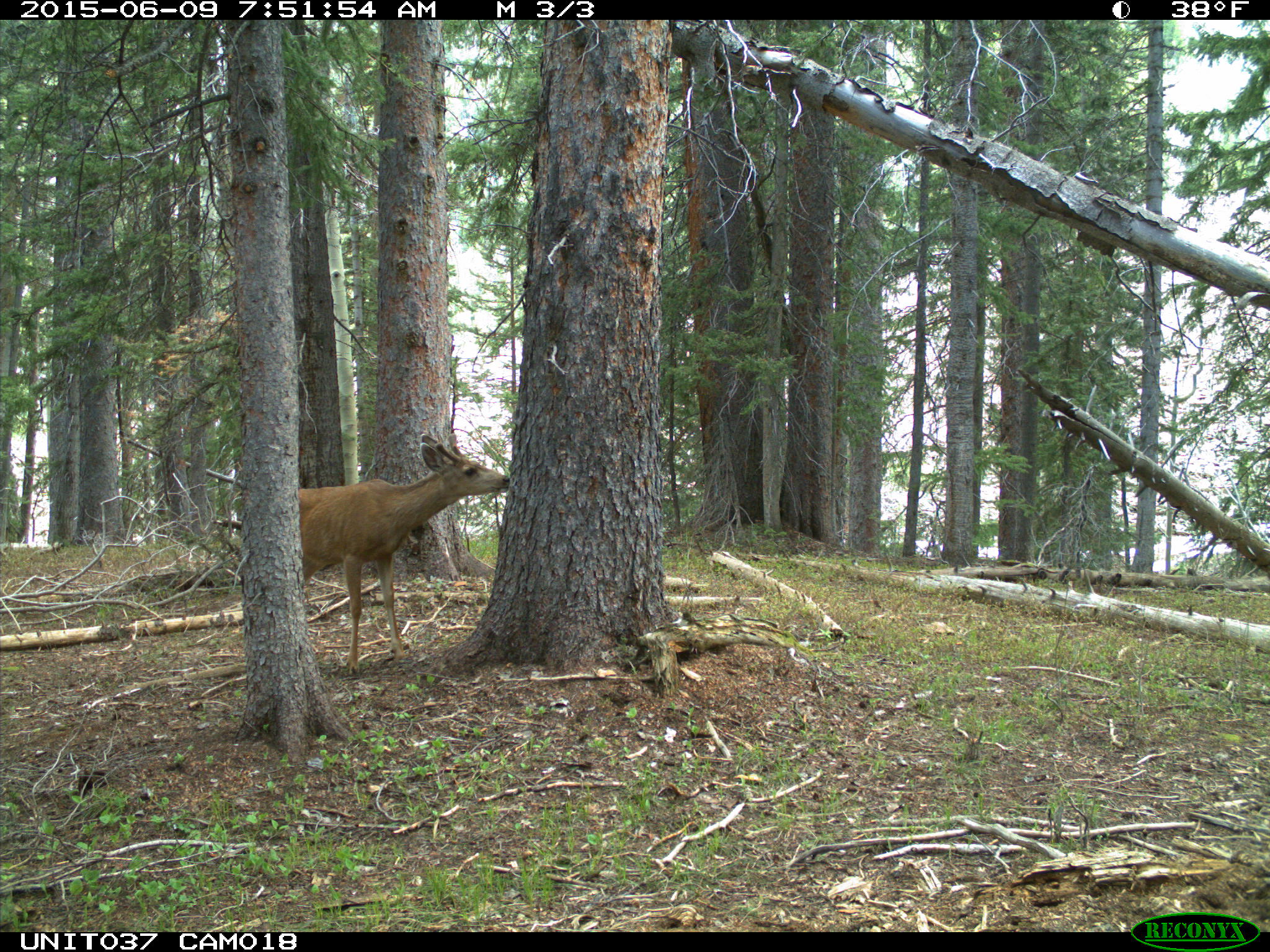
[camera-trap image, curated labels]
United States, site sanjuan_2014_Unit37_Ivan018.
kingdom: Animalia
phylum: Chordata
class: Mammalia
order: Artiodactyla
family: Cervidae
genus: Odocoileus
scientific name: Odocoileus hemionus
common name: mule deer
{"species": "Odocoileus hemionus (mule deer)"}